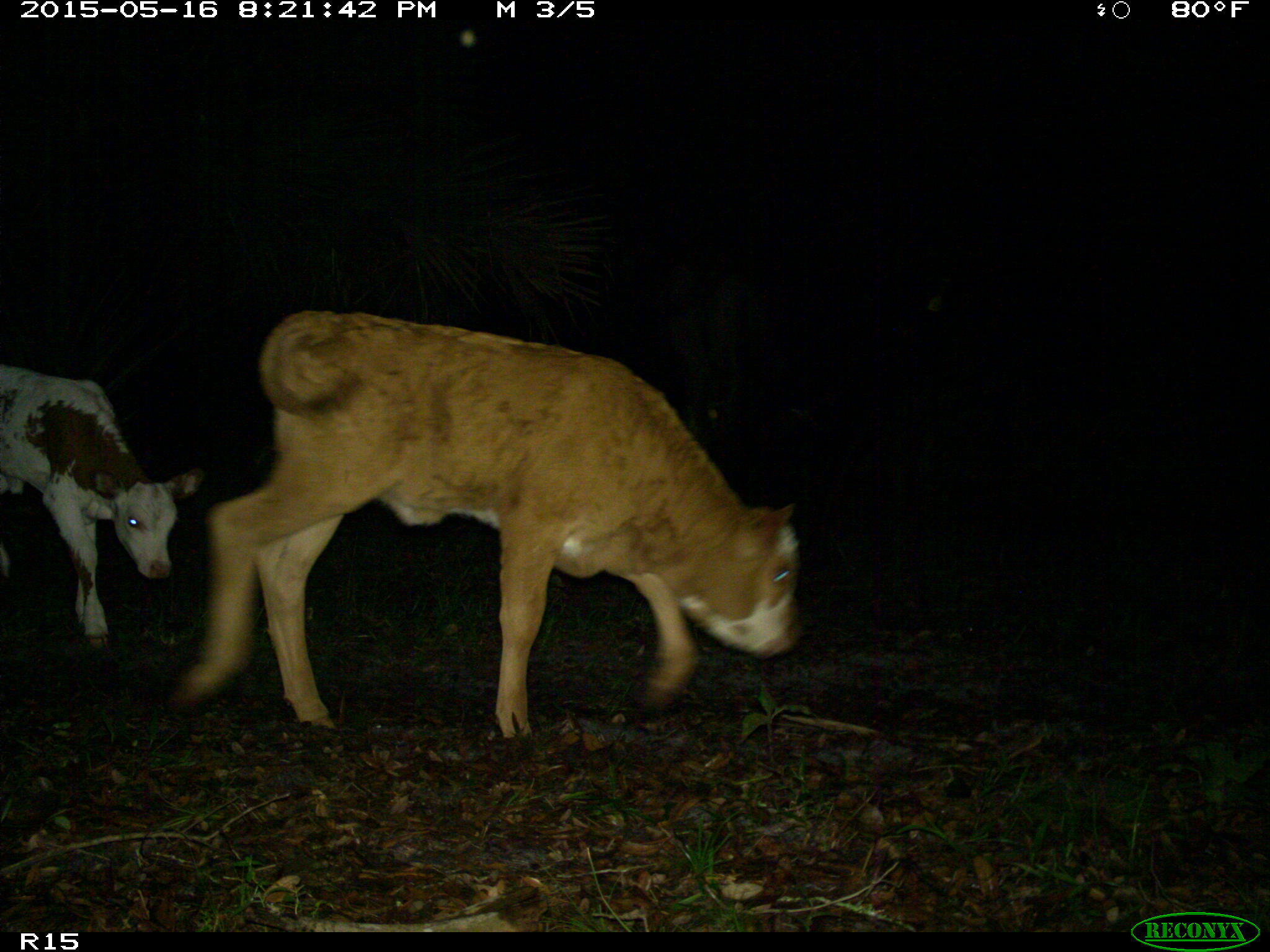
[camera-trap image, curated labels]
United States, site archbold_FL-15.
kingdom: Animalia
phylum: Chordata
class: Mammalia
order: Artiodactyla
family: Bovidae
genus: Bos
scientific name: Bos taurus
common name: domestic cow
Bos taurus (domestic cow).